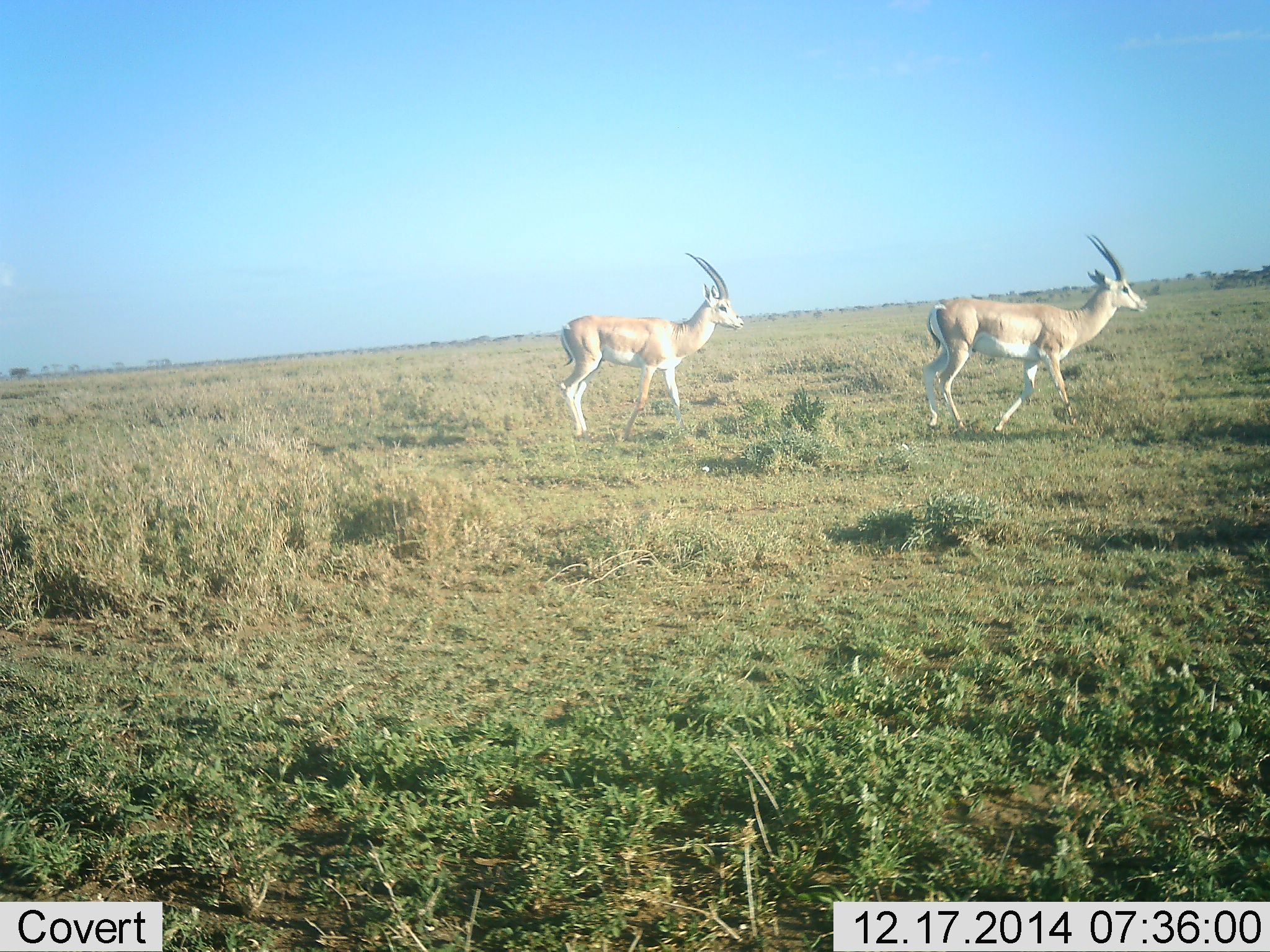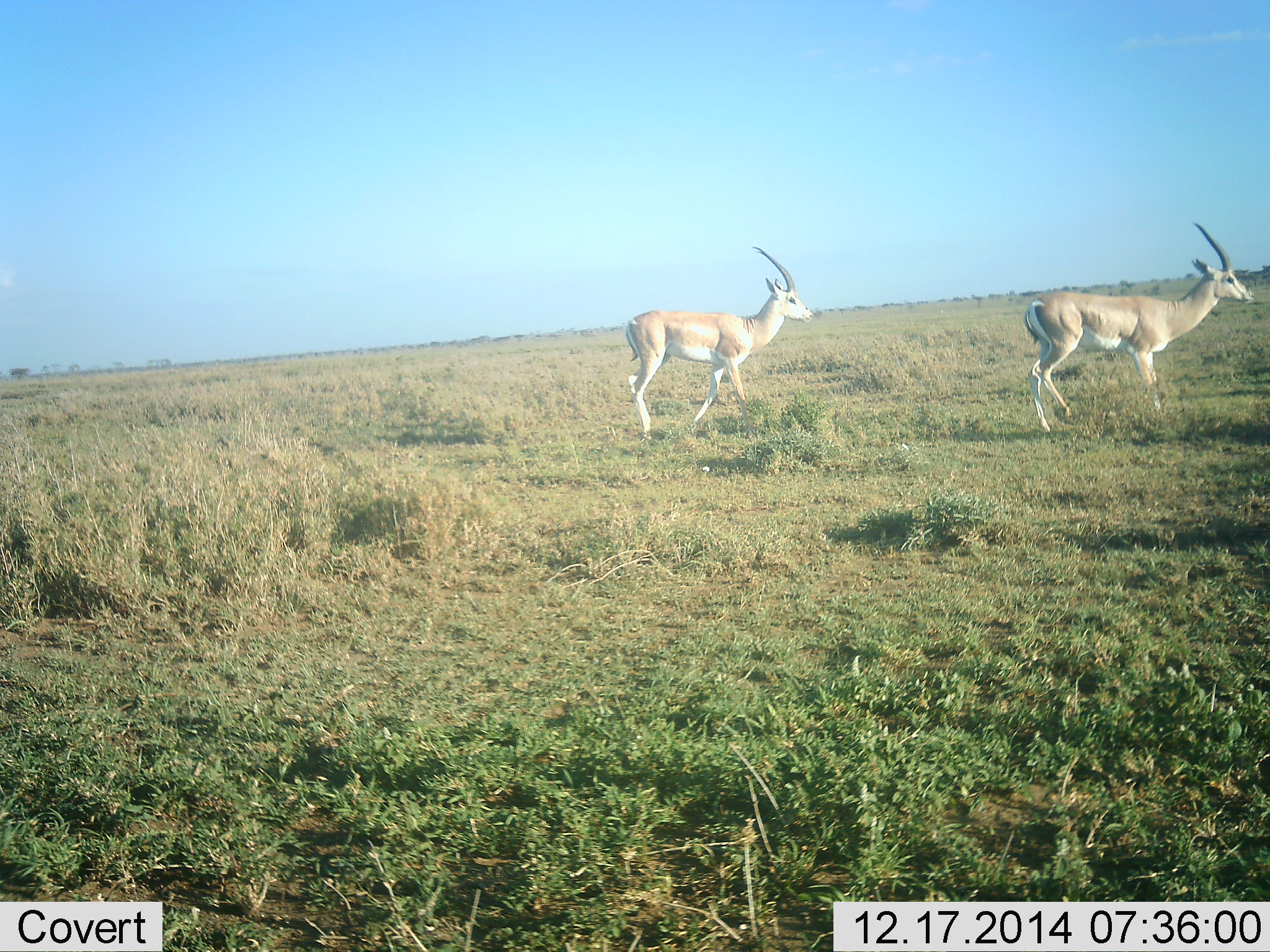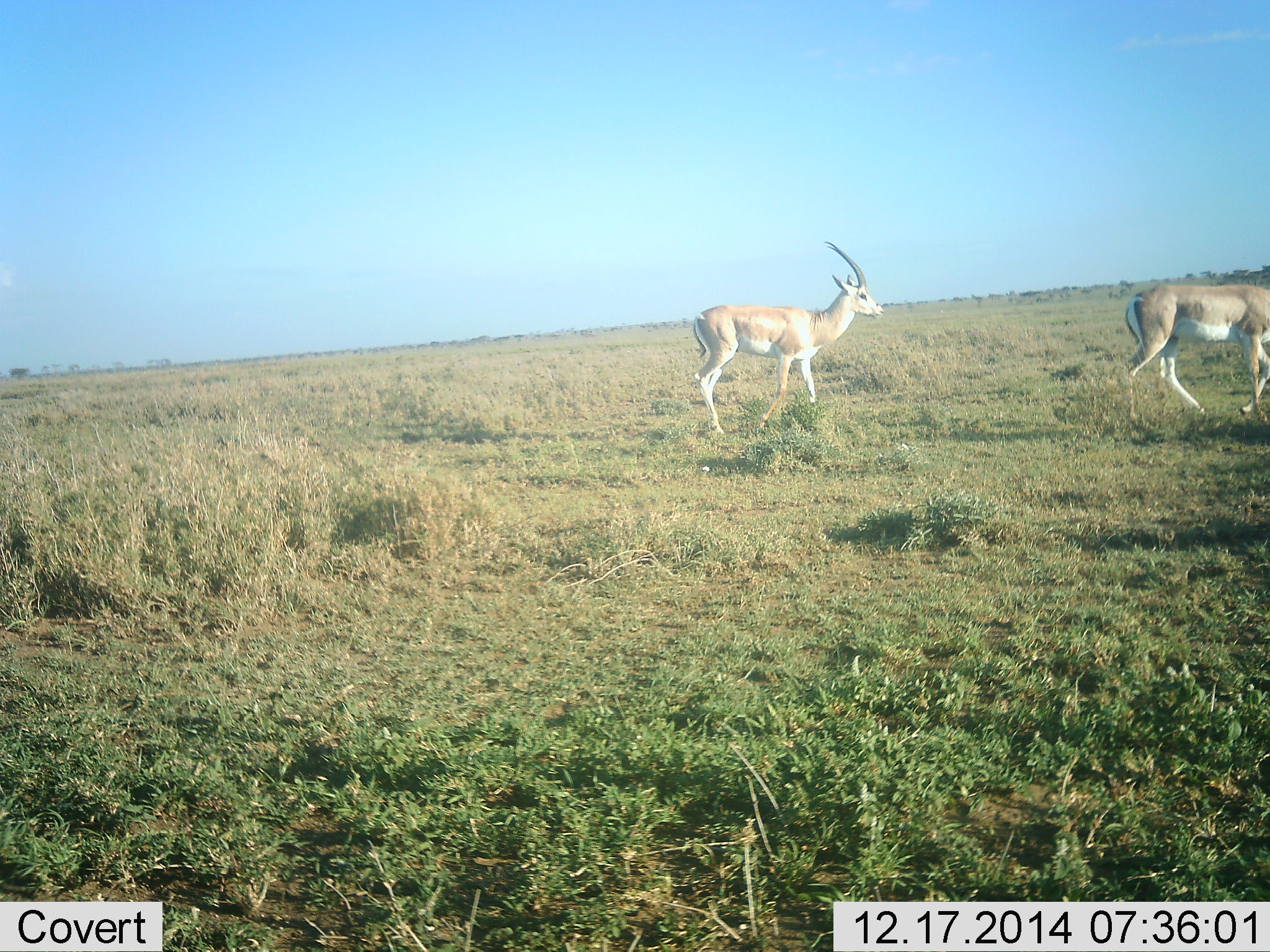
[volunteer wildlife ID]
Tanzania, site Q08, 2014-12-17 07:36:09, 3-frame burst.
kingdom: Animalia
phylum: Chordata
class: Mammalia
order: Artiodactyla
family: Bovidae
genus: Nanger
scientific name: Nanger granti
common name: grant's gazelle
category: gazellegrants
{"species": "gazellegrants (grant's gazelle) (Nanger granti)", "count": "2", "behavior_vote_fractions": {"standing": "10%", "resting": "0%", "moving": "100%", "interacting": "0%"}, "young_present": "0%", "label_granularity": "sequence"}